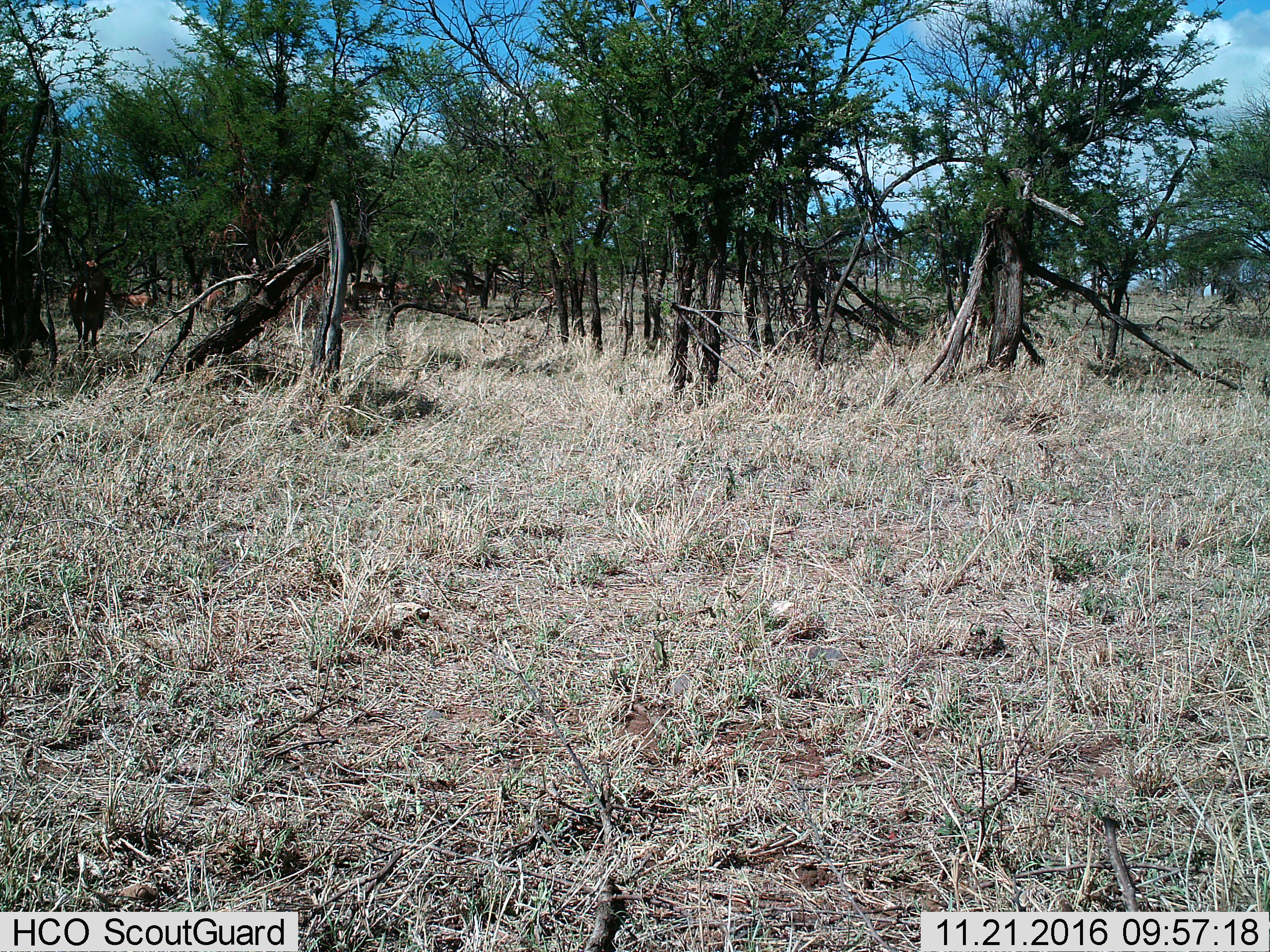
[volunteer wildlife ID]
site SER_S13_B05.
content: unidentified animal